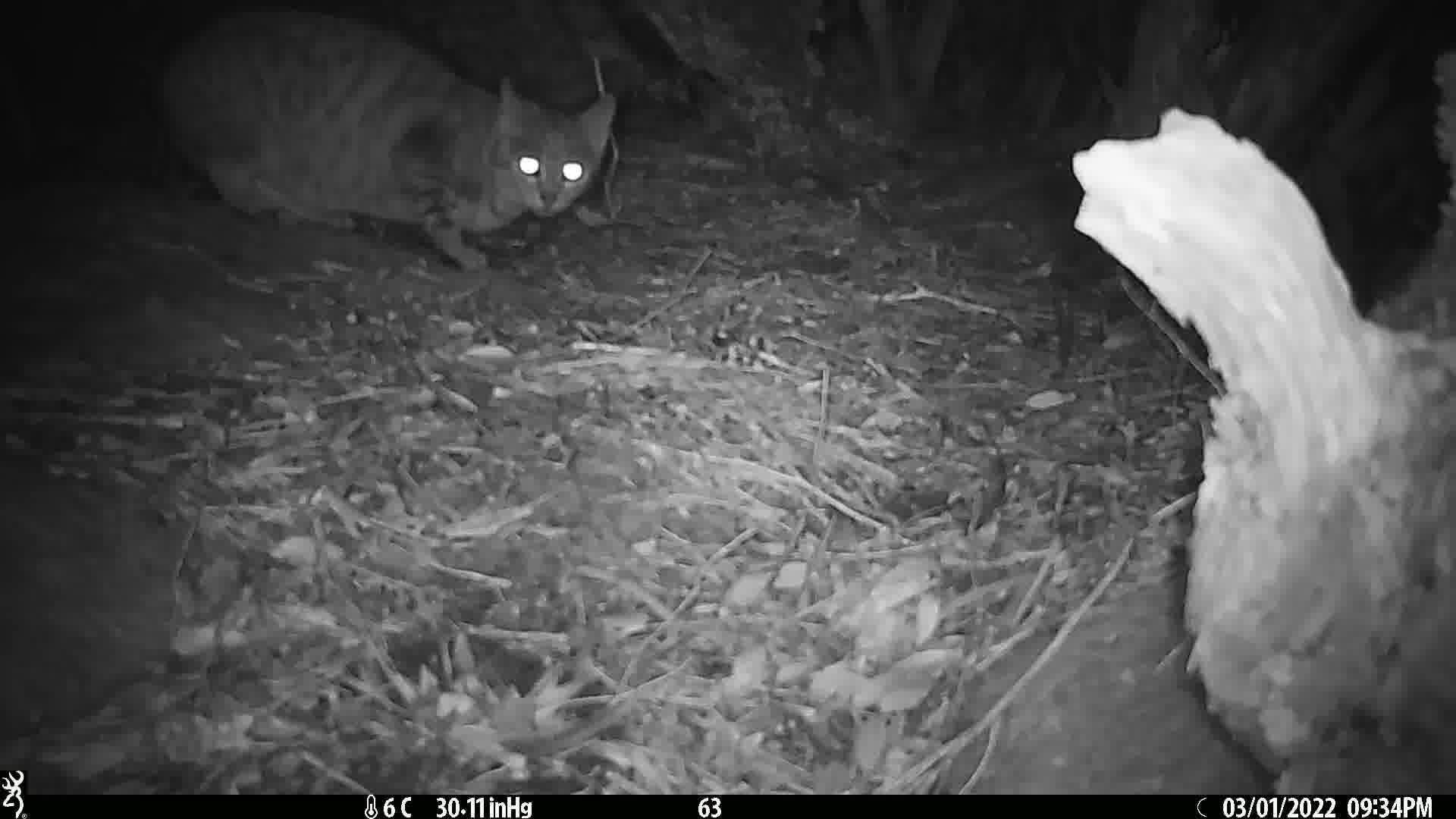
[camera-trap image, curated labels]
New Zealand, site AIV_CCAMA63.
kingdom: Animalia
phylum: Chordata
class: Mammalia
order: Carnivora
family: Felidae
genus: Felis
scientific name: Felis catus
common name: domestic cat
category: cat